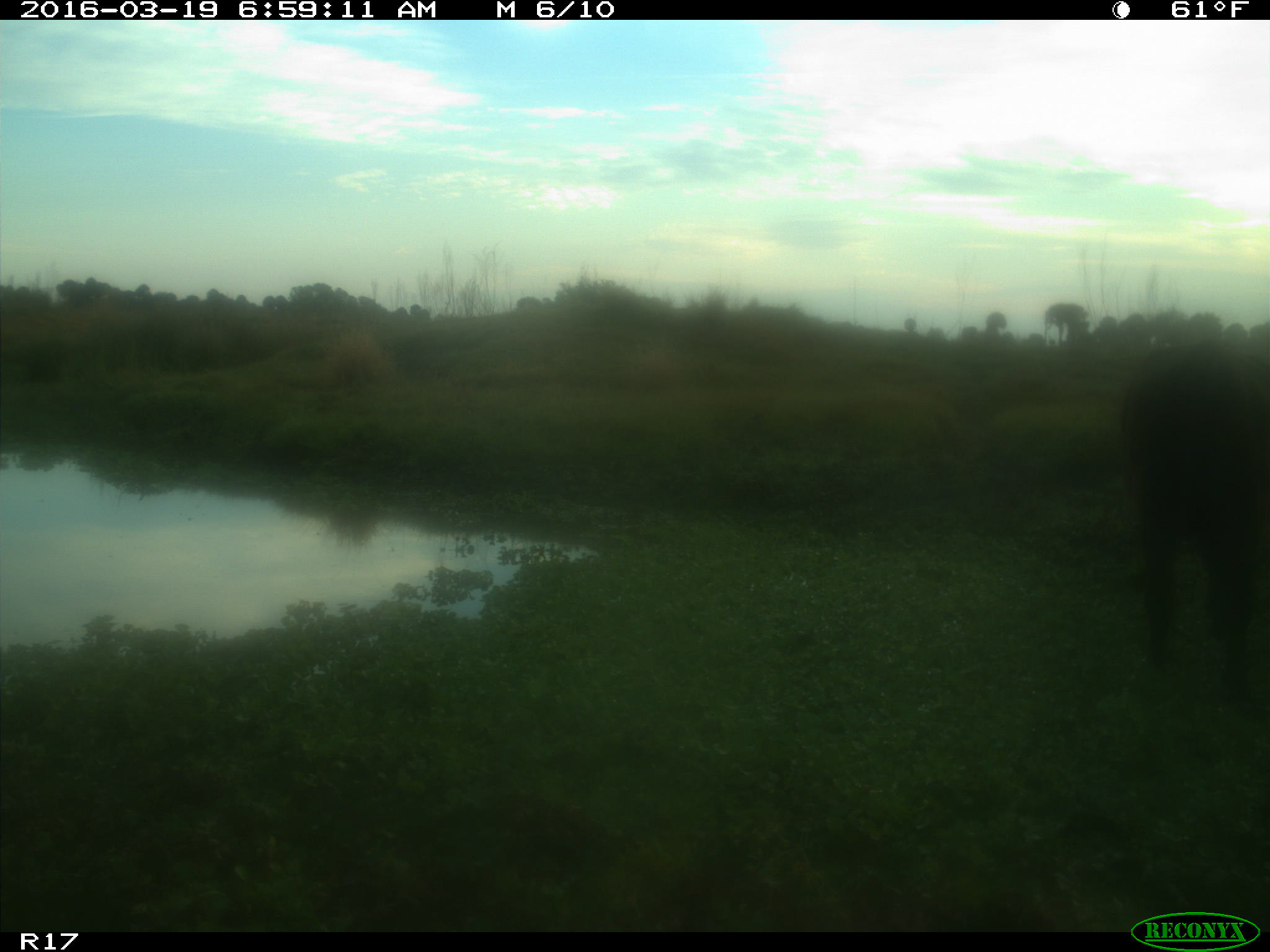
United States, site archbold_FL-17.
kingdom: Animalia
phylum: Chordata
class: Mammalia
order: Artiodactyla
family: Bovidae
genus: Bos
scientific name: Bos taurus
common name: domestic cow